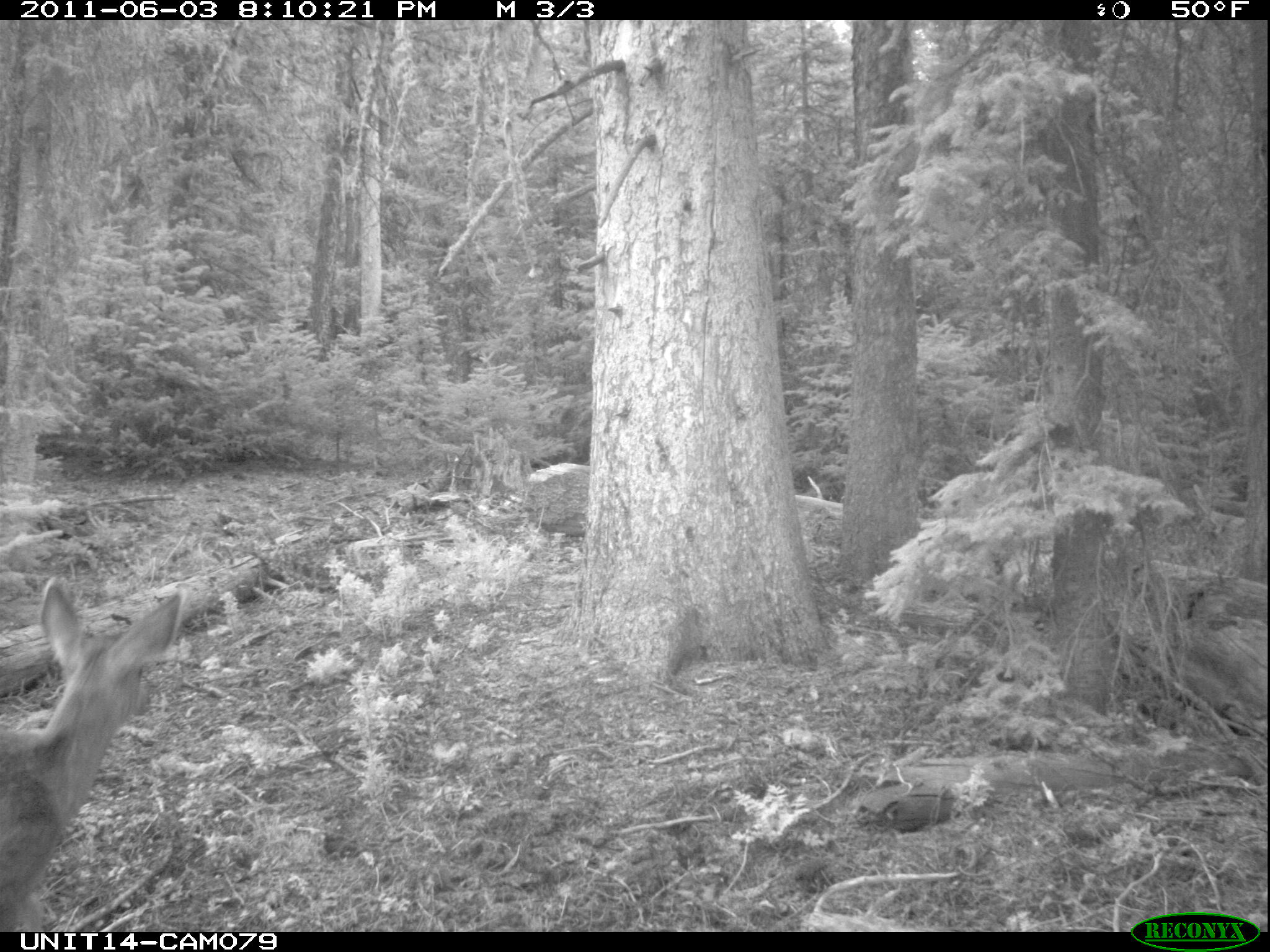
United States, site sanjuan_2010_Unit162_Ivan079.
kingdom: Animalia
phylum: Chordata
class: Mammalia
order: Artiodactyla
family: Cervidae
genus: Odocoileus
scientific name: Odocoileus hemionus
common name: mule deer